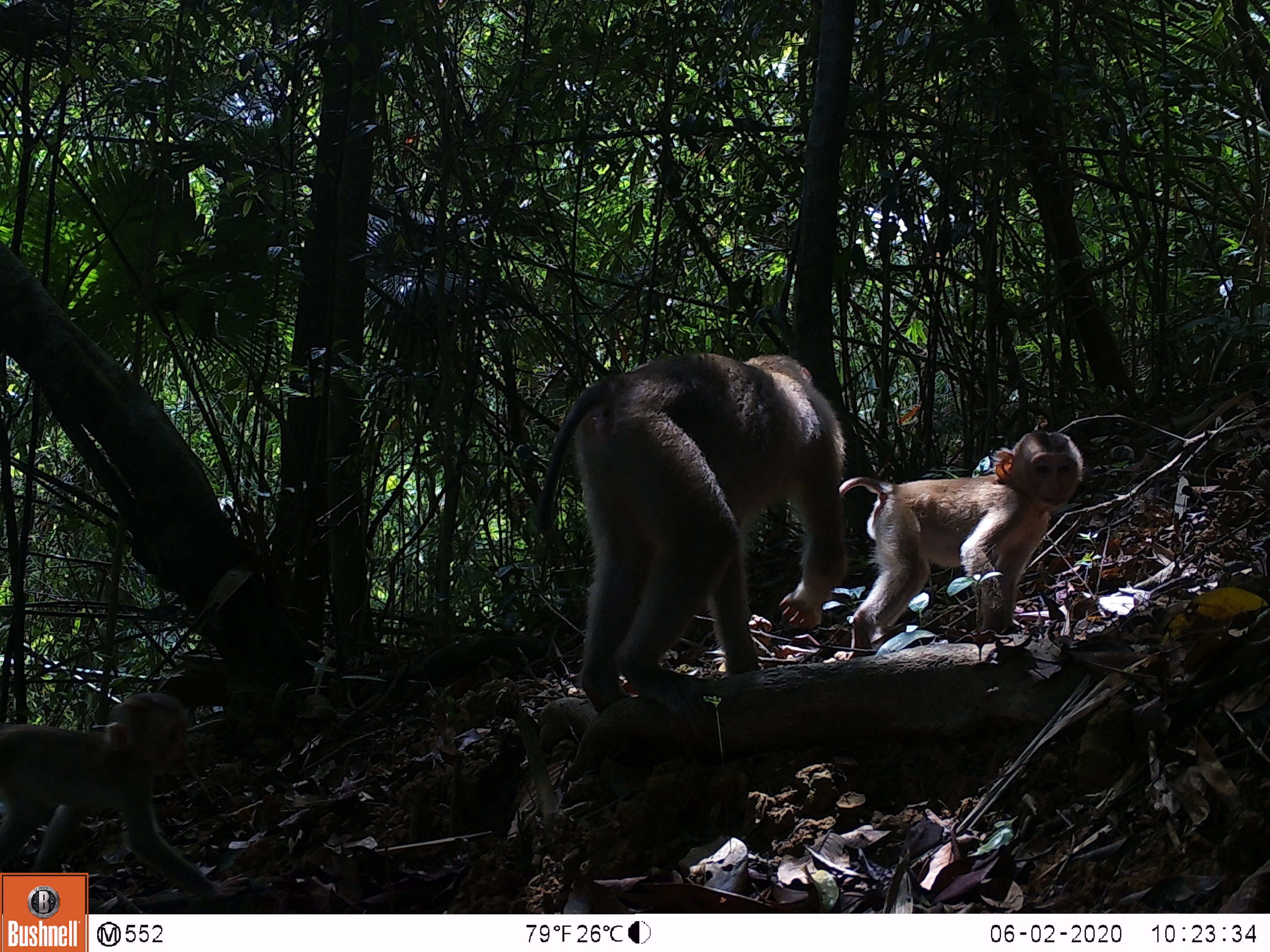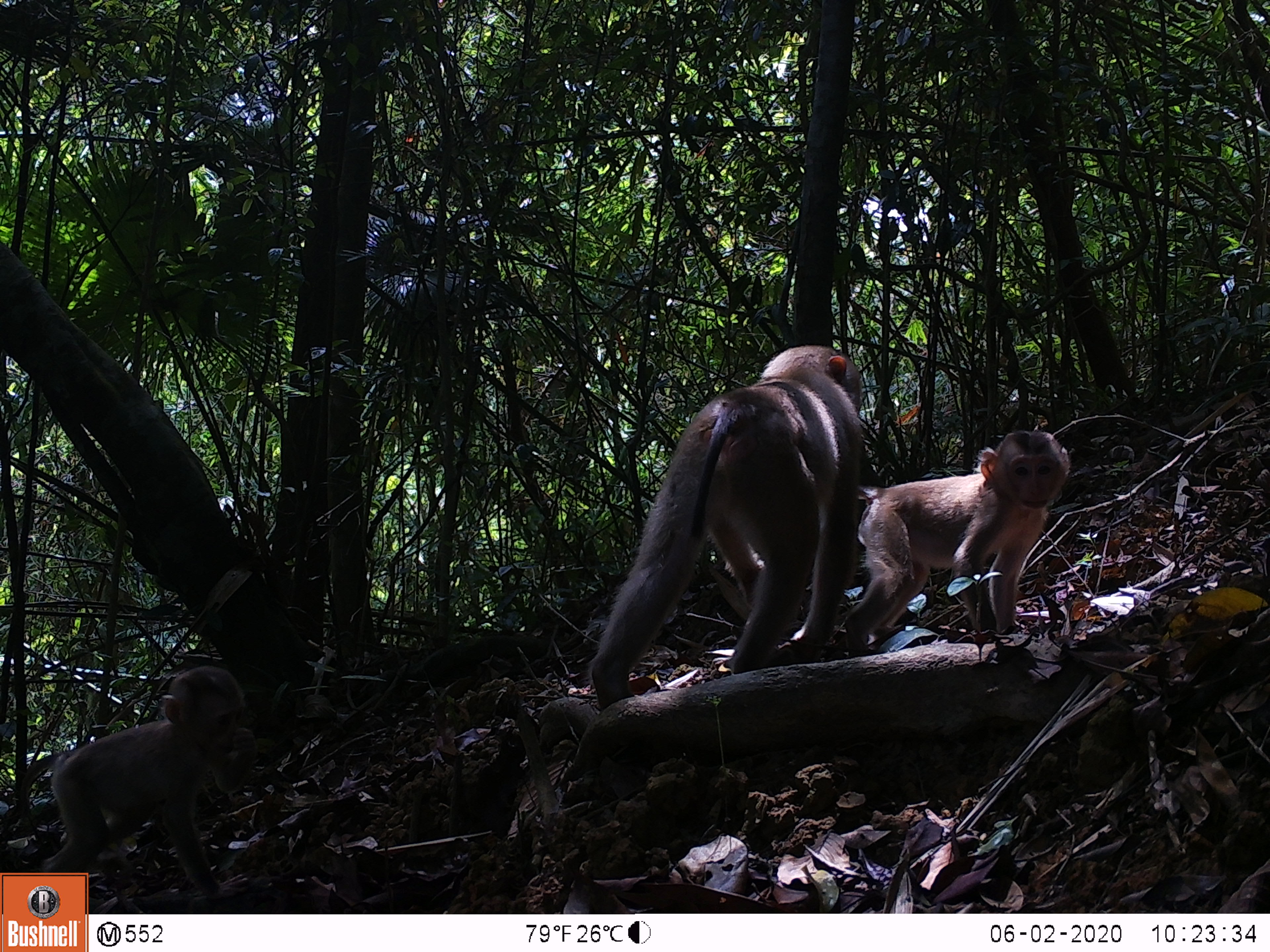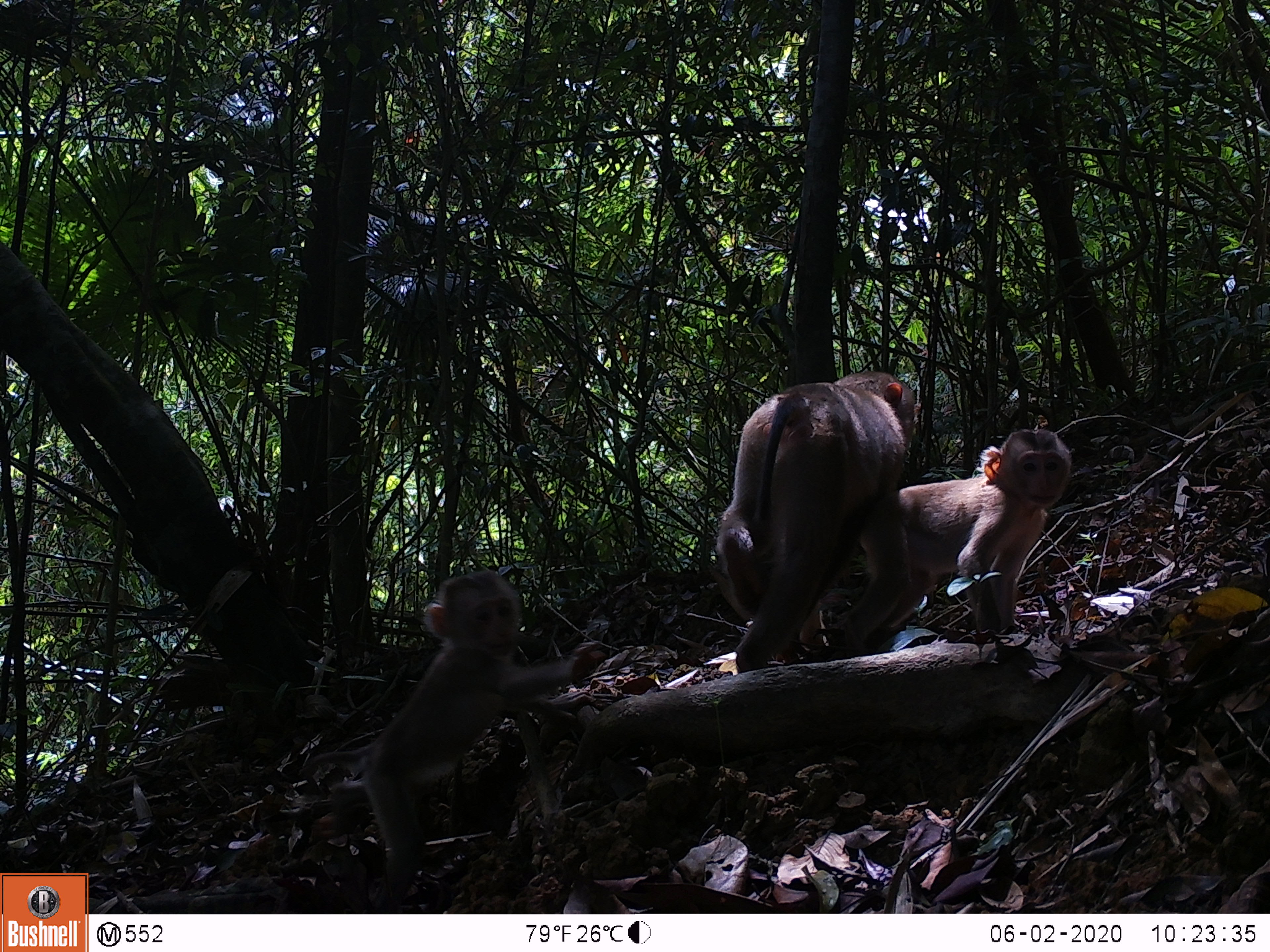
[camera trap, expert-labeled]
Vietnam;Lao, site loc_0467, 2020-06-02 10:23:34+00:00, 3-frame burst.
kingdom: Animalia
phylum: Chordata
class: Mammalia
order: Primates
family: Cercopithecidae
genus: Macaca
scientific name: Macaca nemestrina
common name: pig-tailed macaque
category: pig tailed macaque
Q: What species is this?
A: Pig tailed macaque (pig-tailed macaque) (Macaca nemestrina).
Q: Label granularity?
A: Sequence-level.